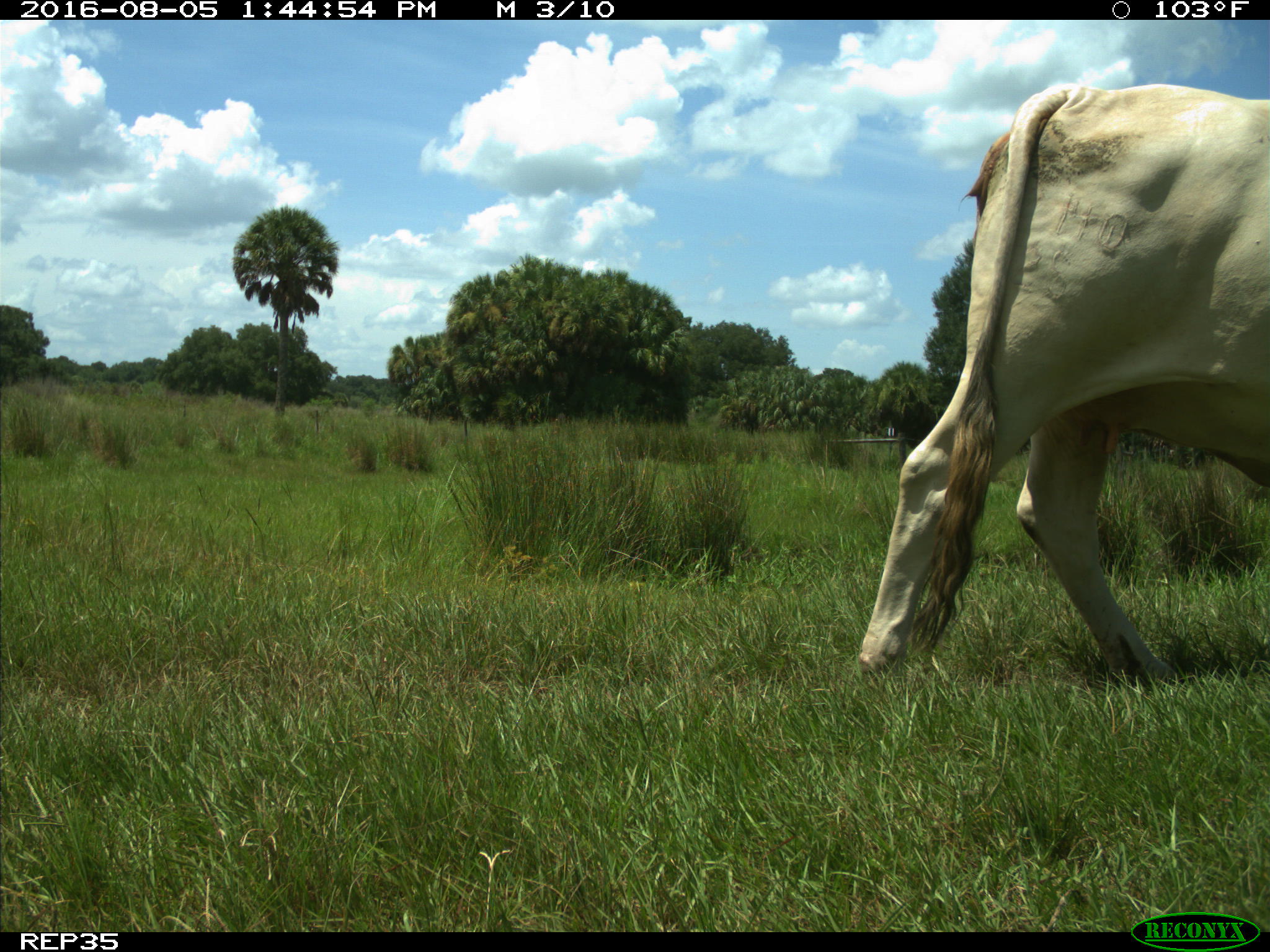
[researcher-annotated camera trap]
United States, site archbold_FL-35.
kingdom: Animalia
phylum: Chordata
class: Mammalia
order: Artiodactyla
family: Bovidae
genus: Bos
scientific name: Bos taurus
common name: domestic cow